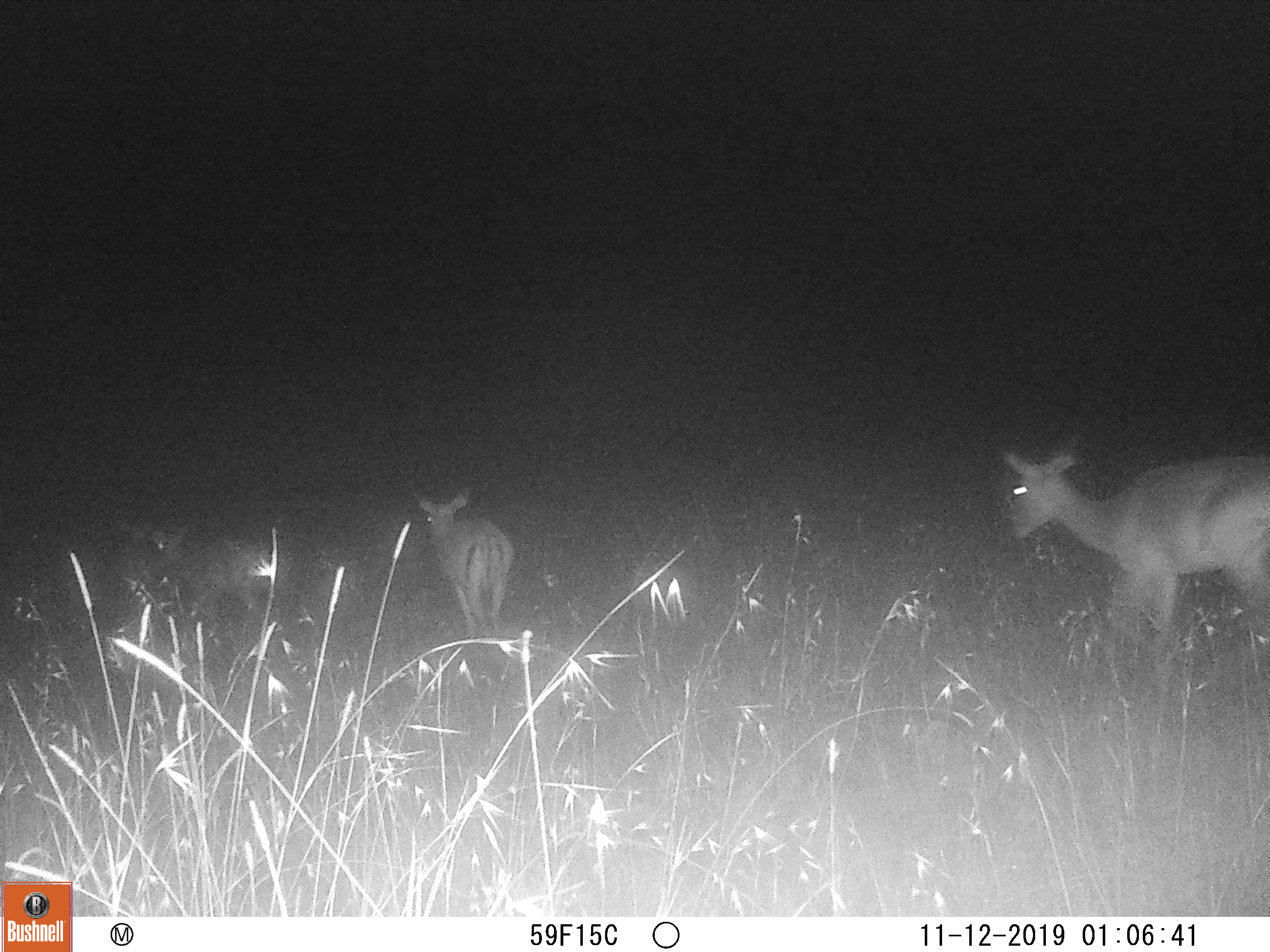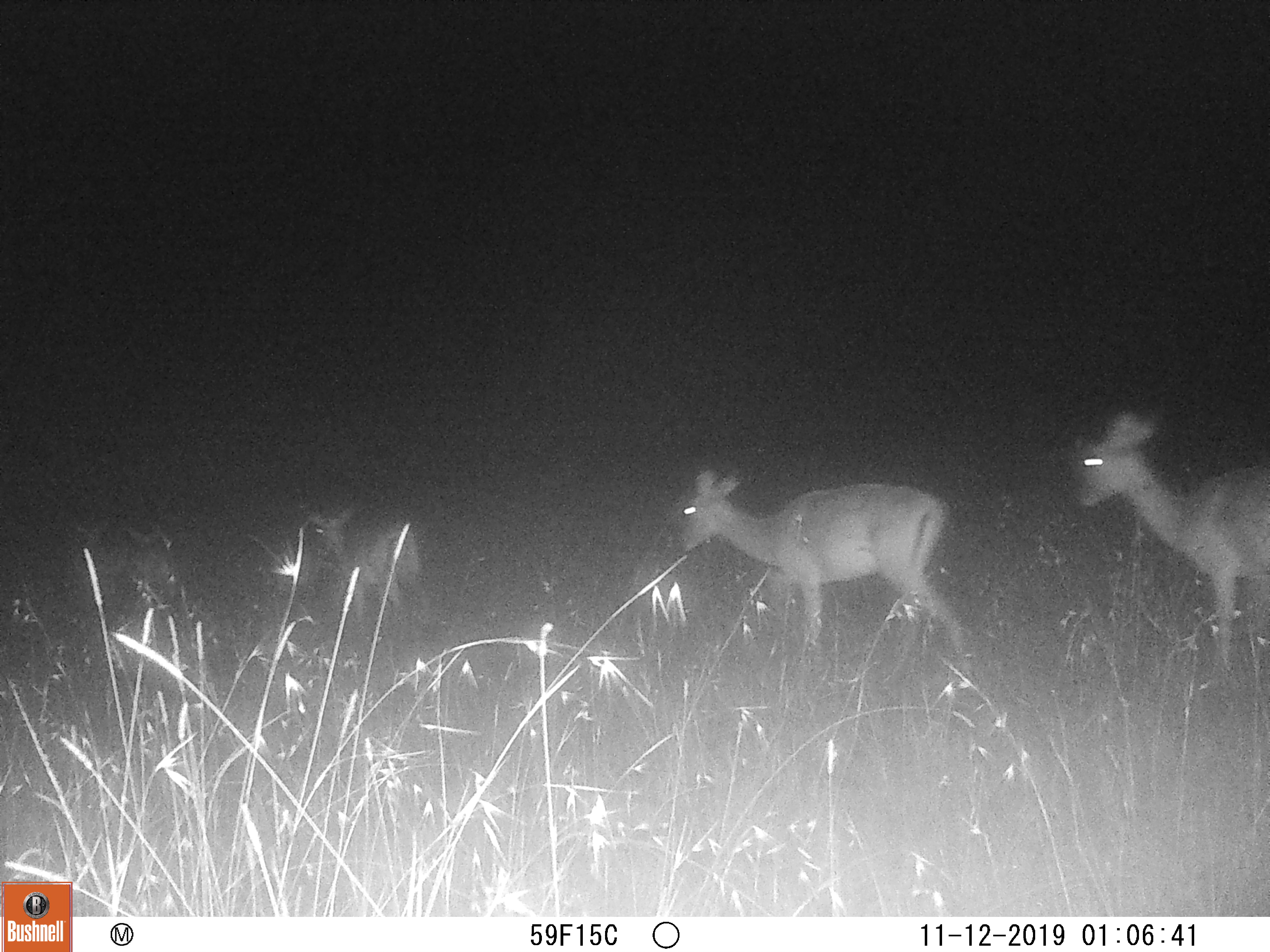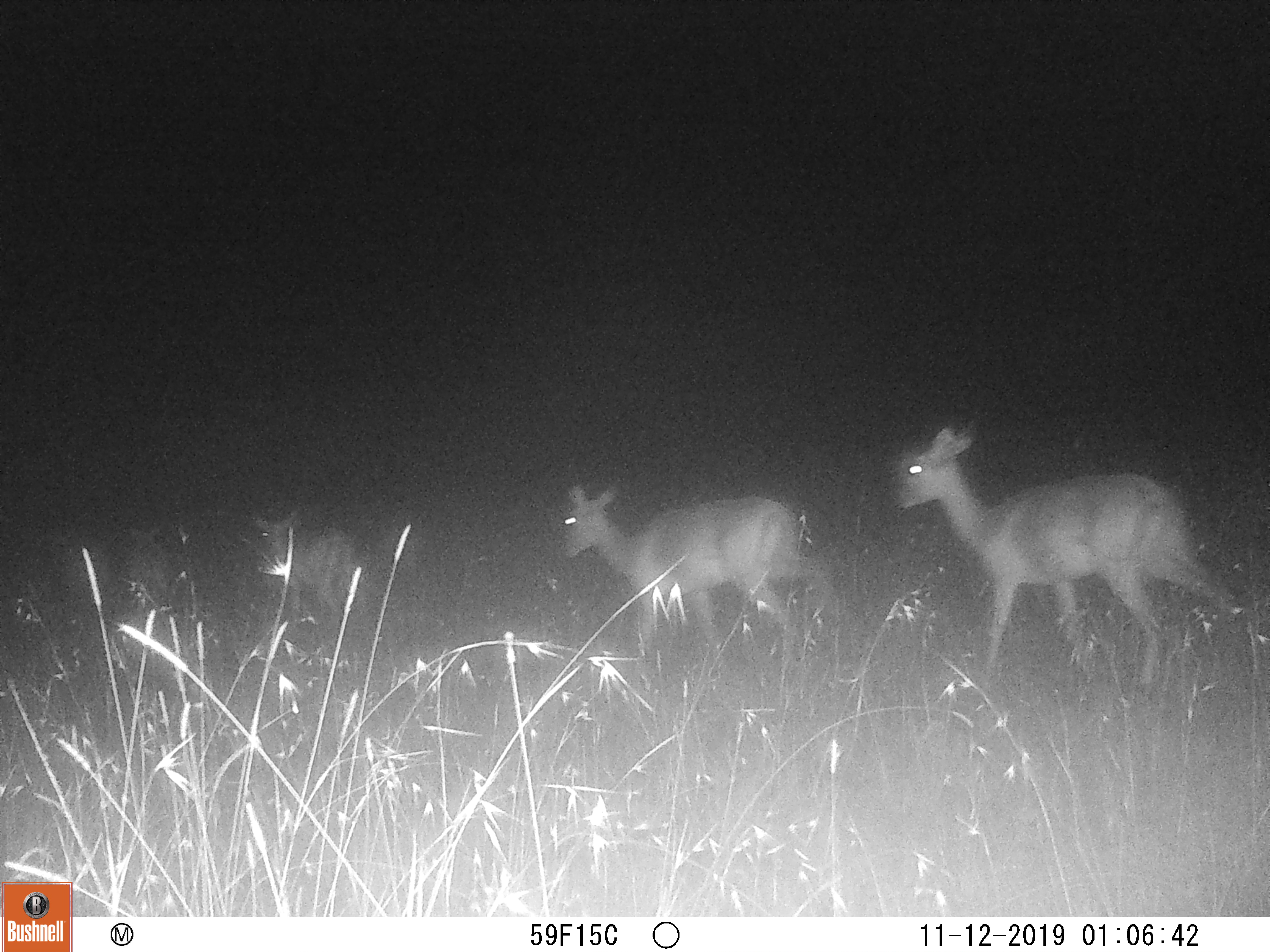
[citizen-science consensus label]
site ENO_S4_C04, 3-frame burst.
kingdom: Animalia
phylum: Chordata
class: Mammalia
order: Artiodactyla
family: Bovidae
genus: Aepyceros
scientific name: Aepyceros melampus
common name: impala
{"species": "impala (Aepyceros melampus)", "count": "4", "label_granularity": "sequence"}